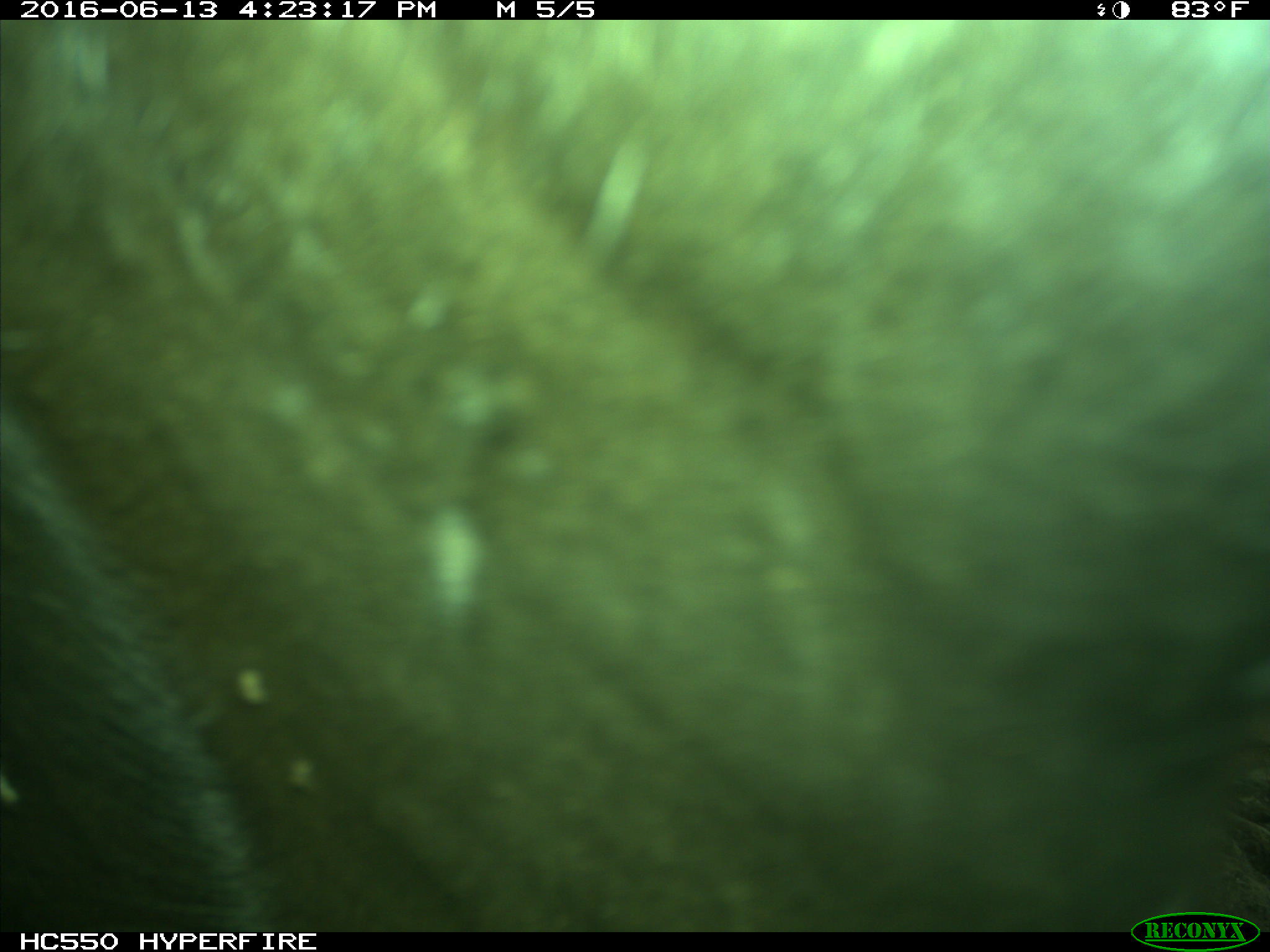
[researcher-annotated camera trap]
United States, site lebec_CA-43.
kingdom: Animalia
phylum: Chordata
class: Mammalia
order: Artiodactyla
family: Bovidae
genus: Bos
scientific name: Bos taurus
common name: domestic cow